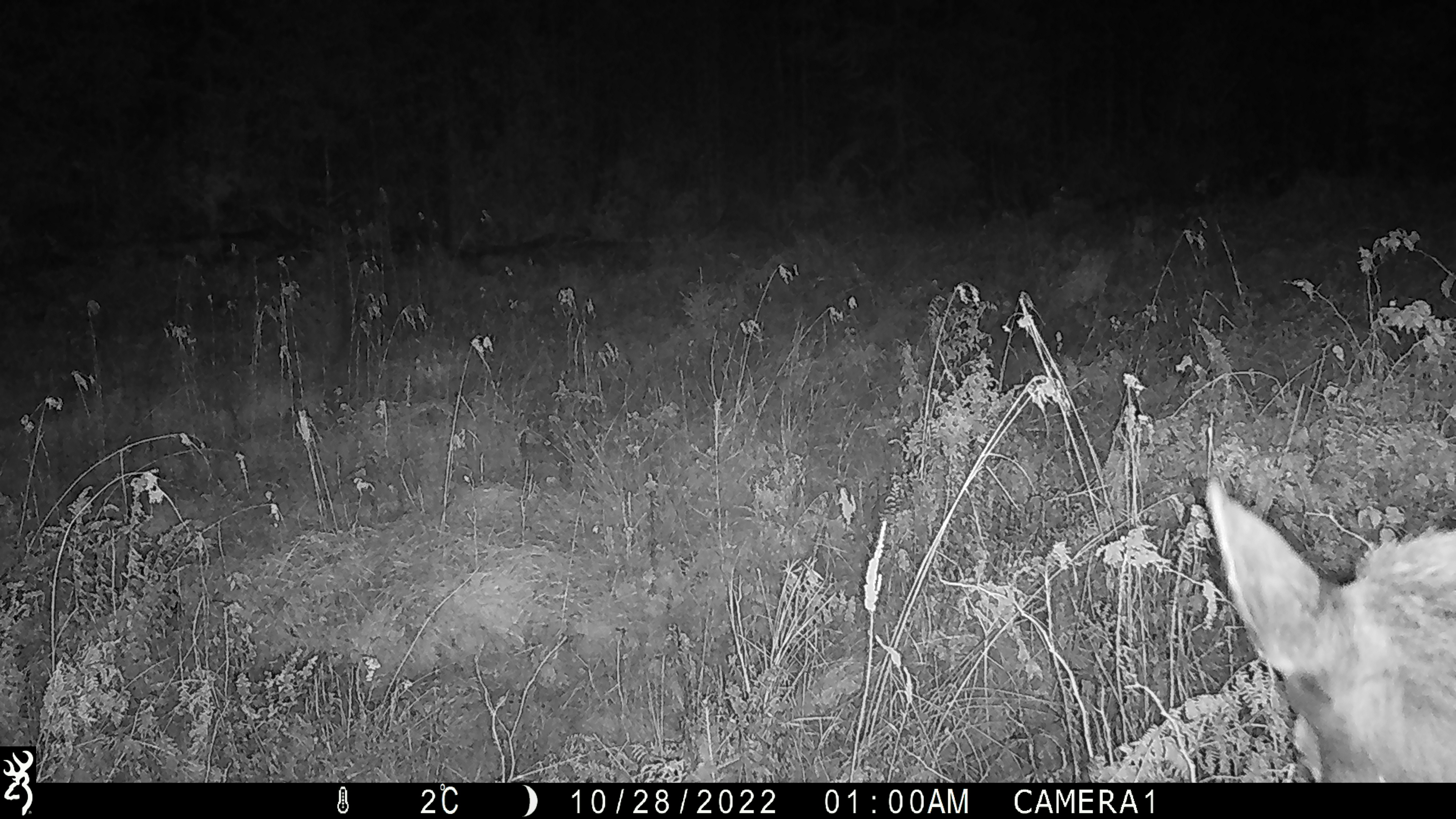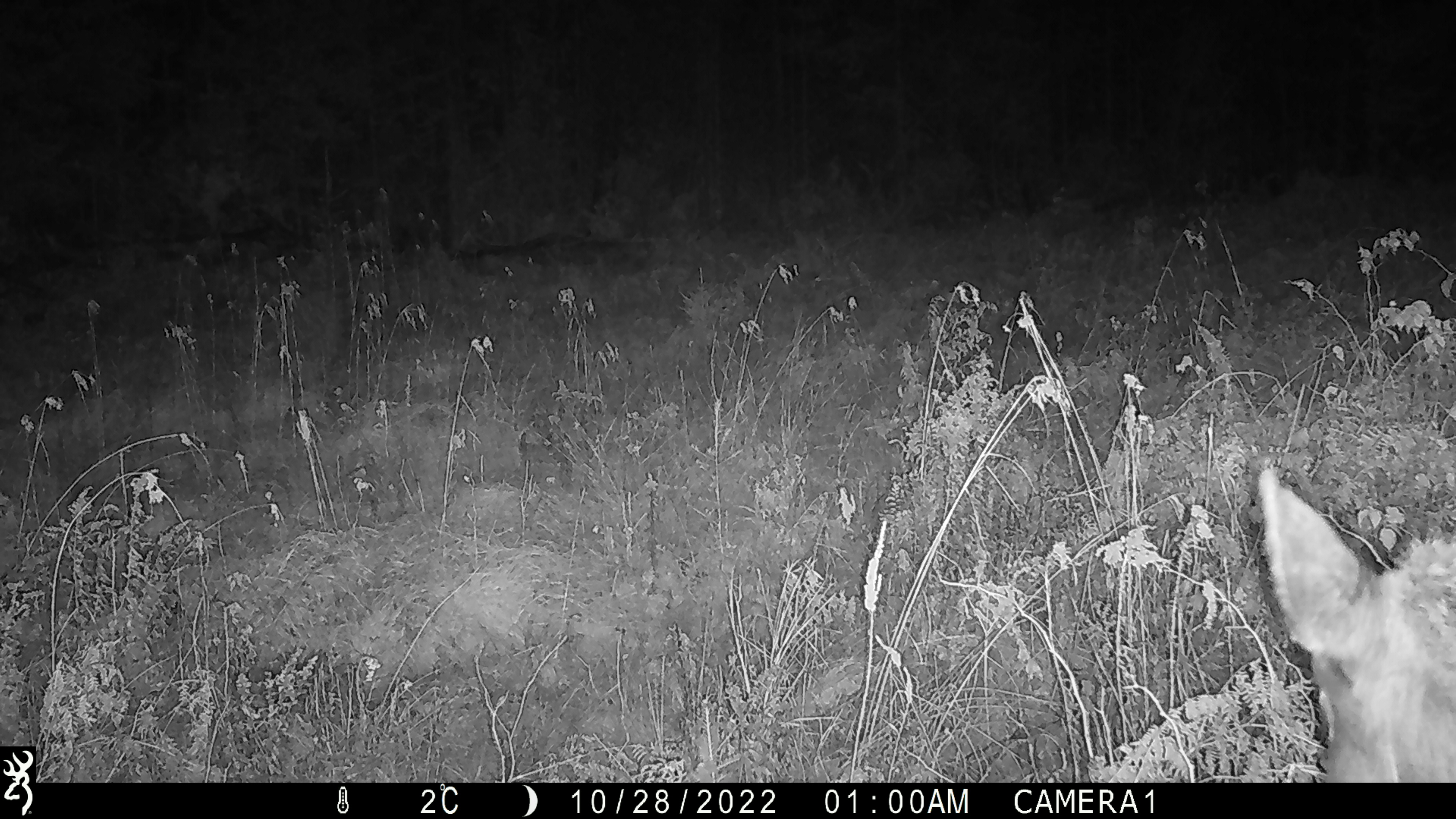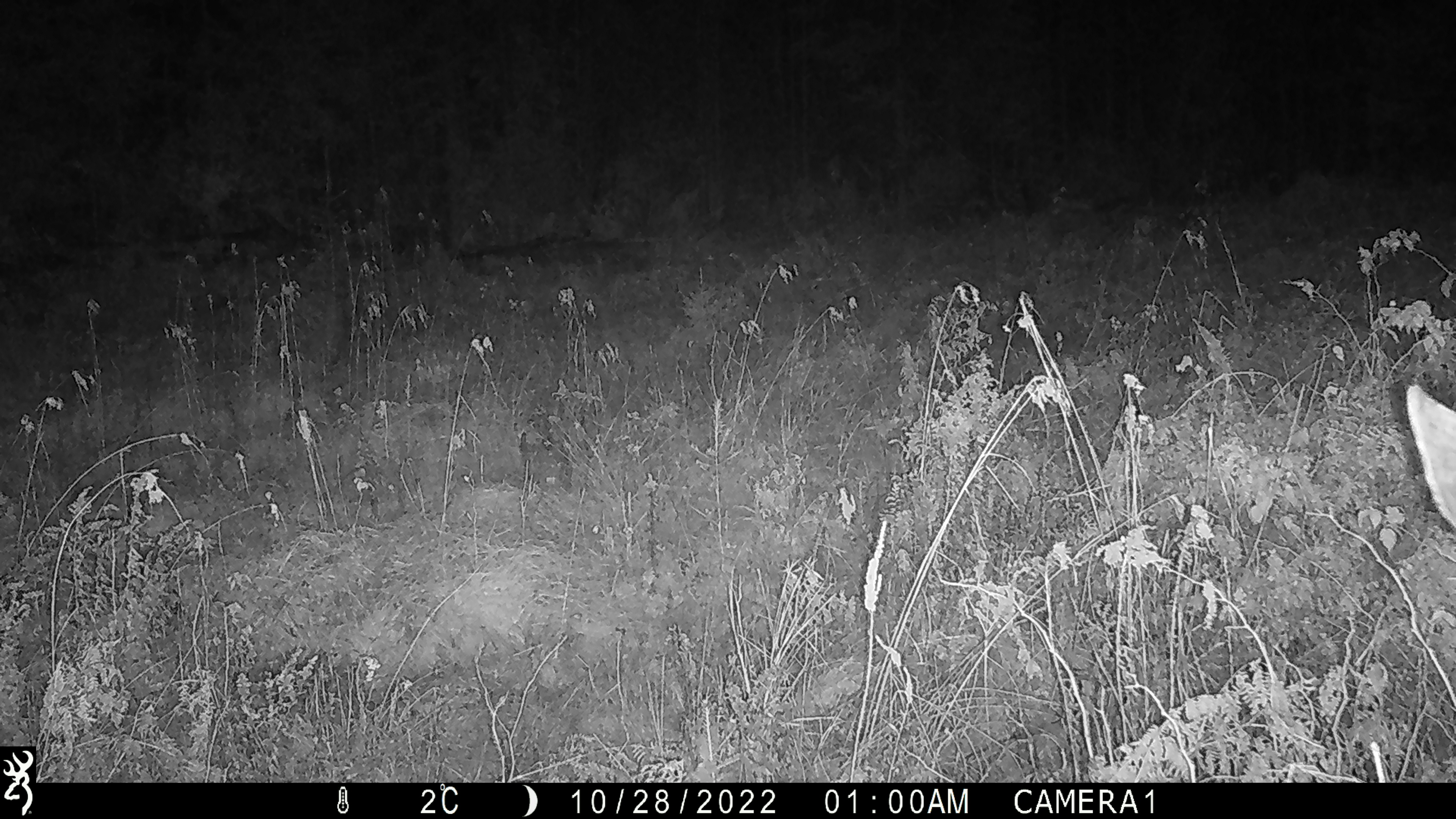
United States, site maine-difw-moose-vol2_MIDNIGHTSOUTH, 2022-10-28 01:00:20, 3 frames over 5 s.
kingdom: Animalia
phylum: Chordata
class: Mammalia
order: Artiodactyla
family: Cervidae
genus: Alces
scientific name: Alces alces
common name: moose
Moose (Alces alces).